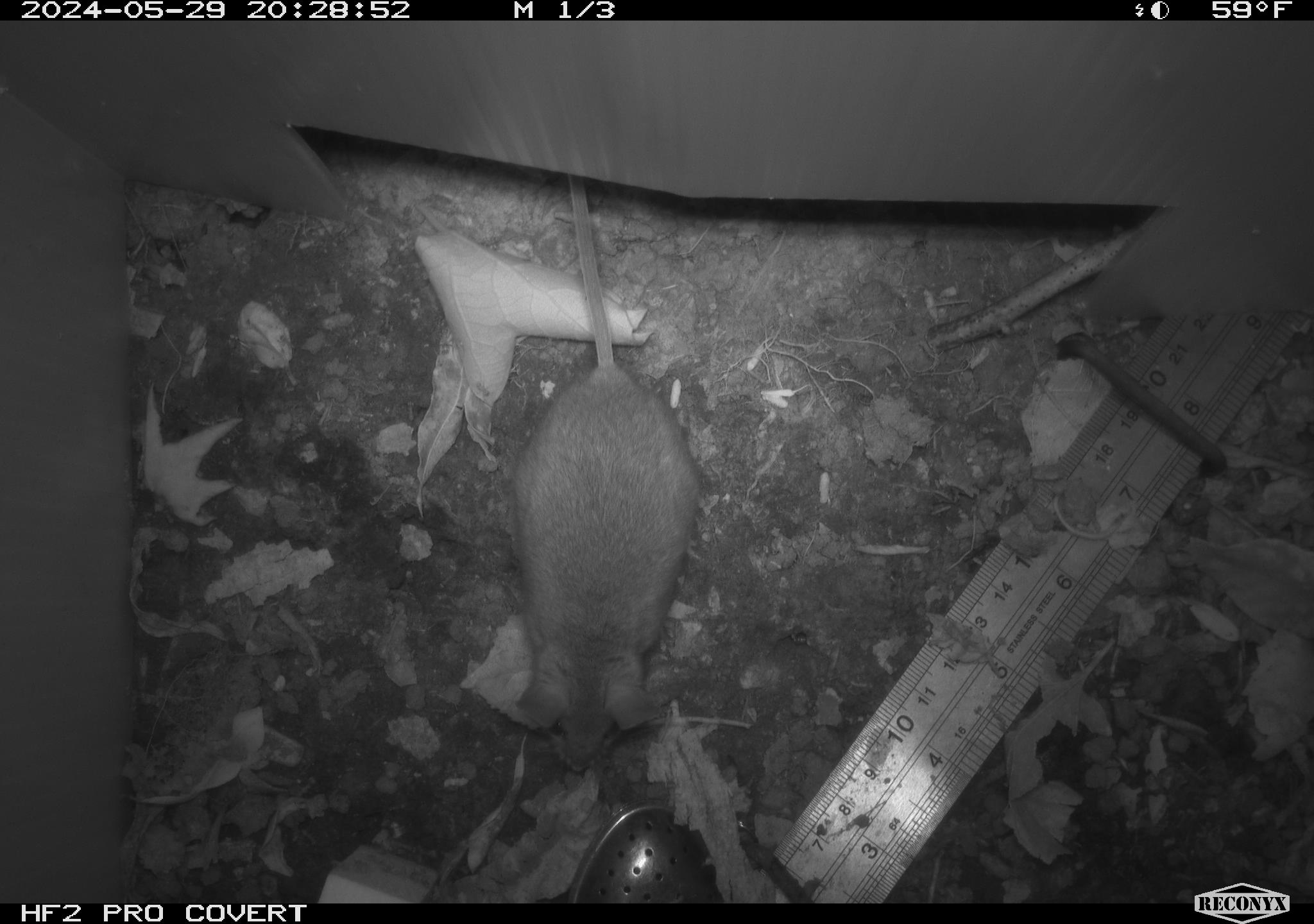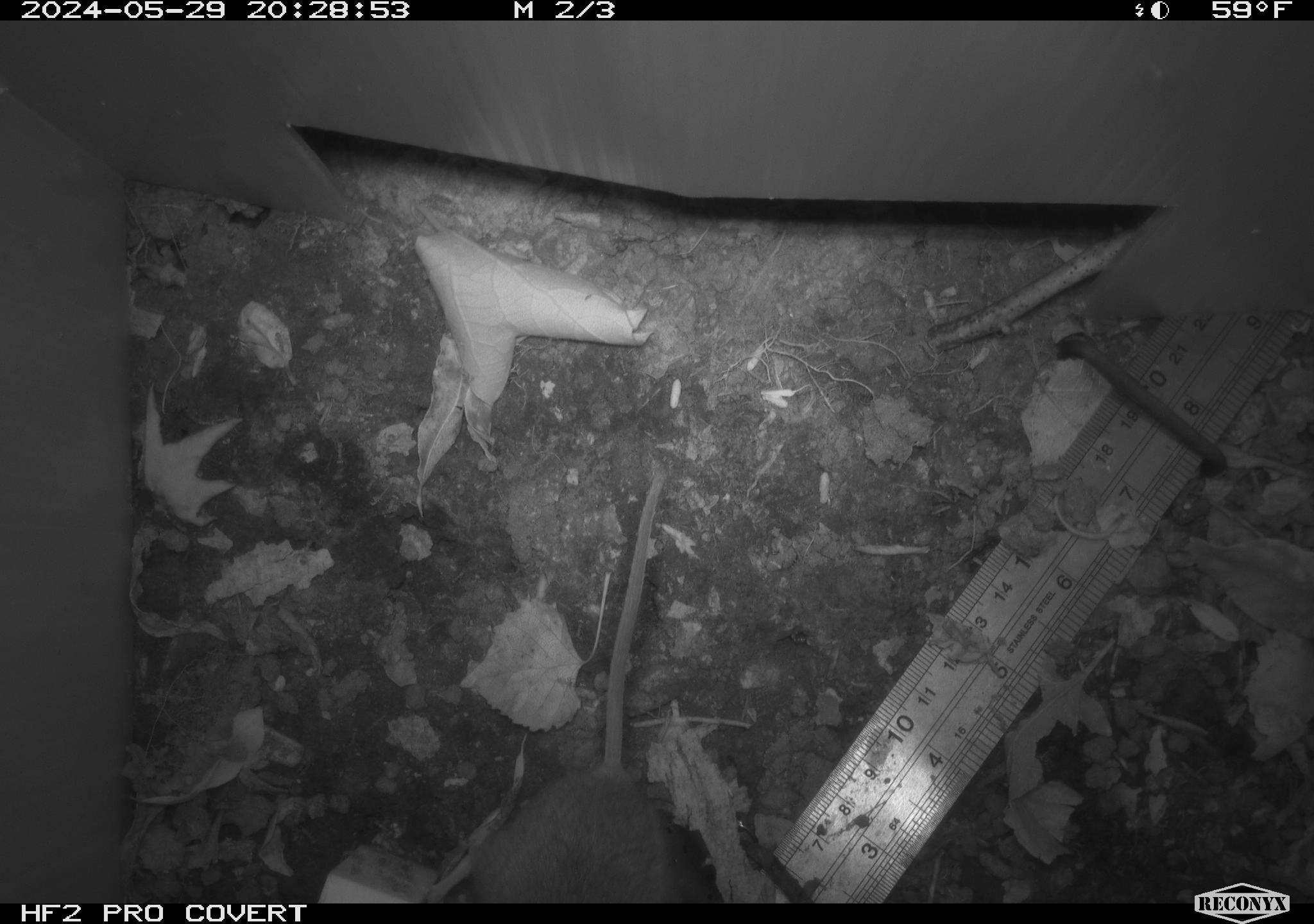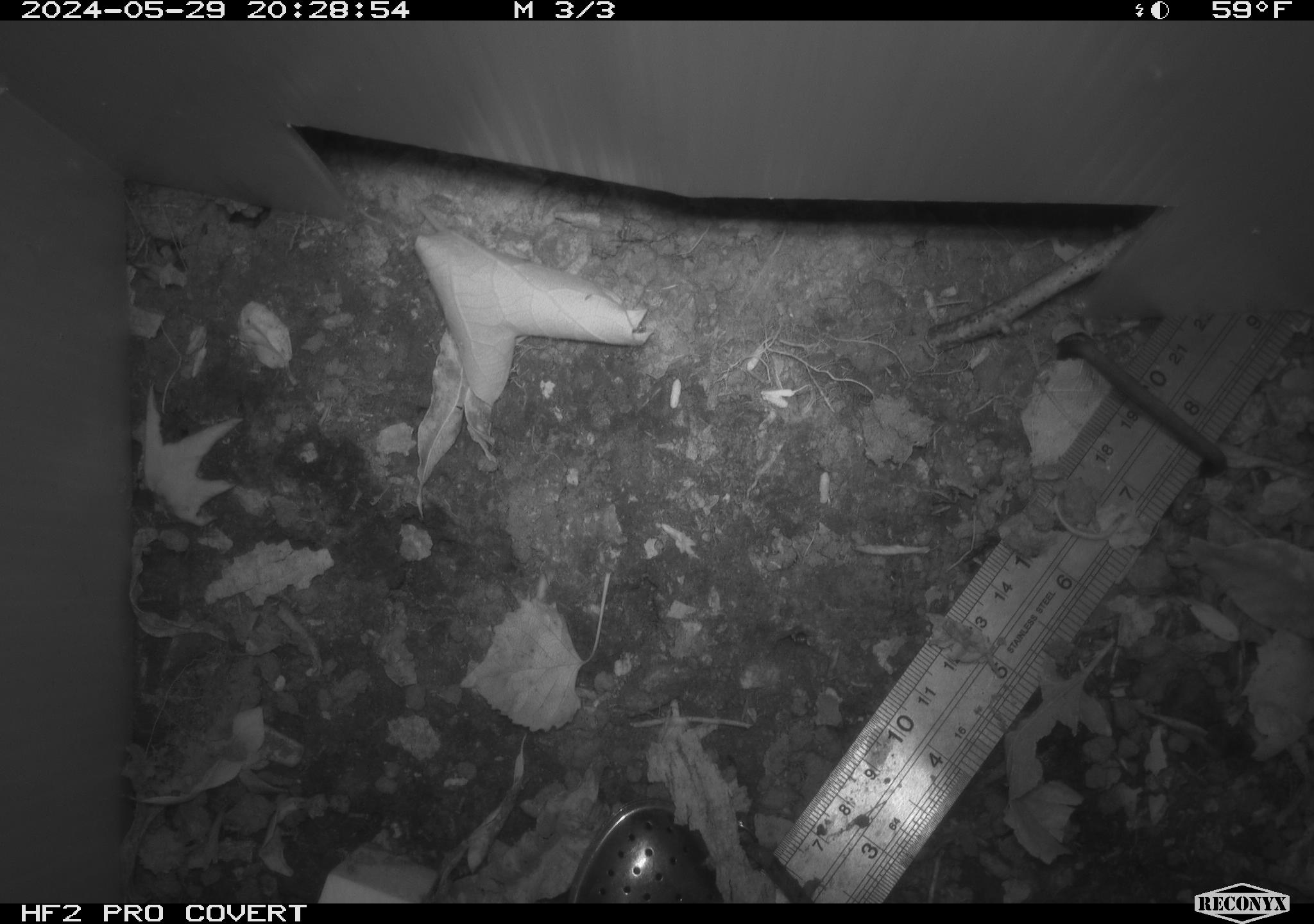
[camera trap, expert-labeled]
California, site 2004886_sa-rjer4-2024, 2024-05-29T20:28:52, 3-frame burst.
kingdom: Animalia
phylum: Chordata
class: Mammalia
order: Rodentia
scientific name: Rodentia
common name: mouse species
Mouse species (Rodentia).